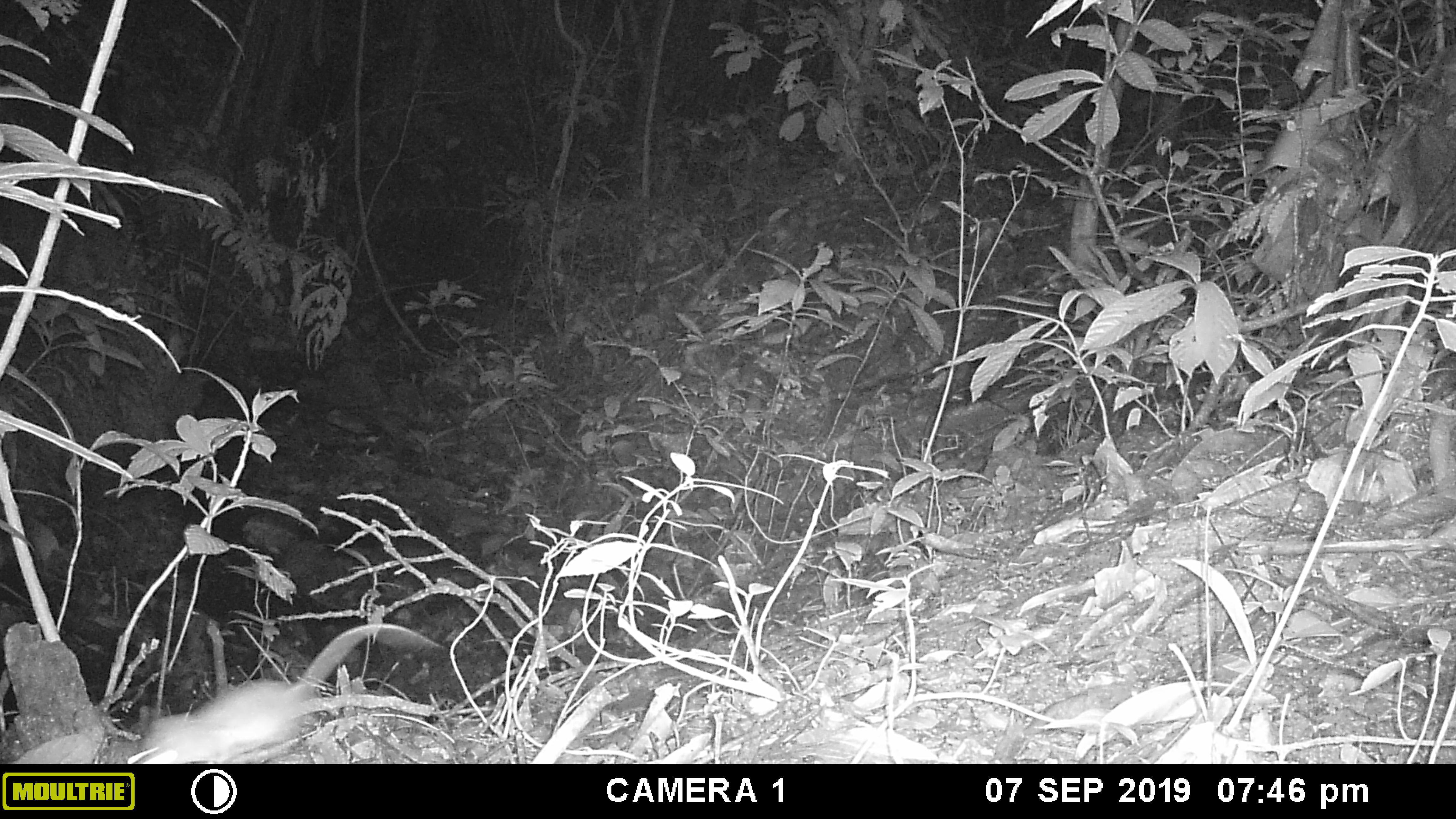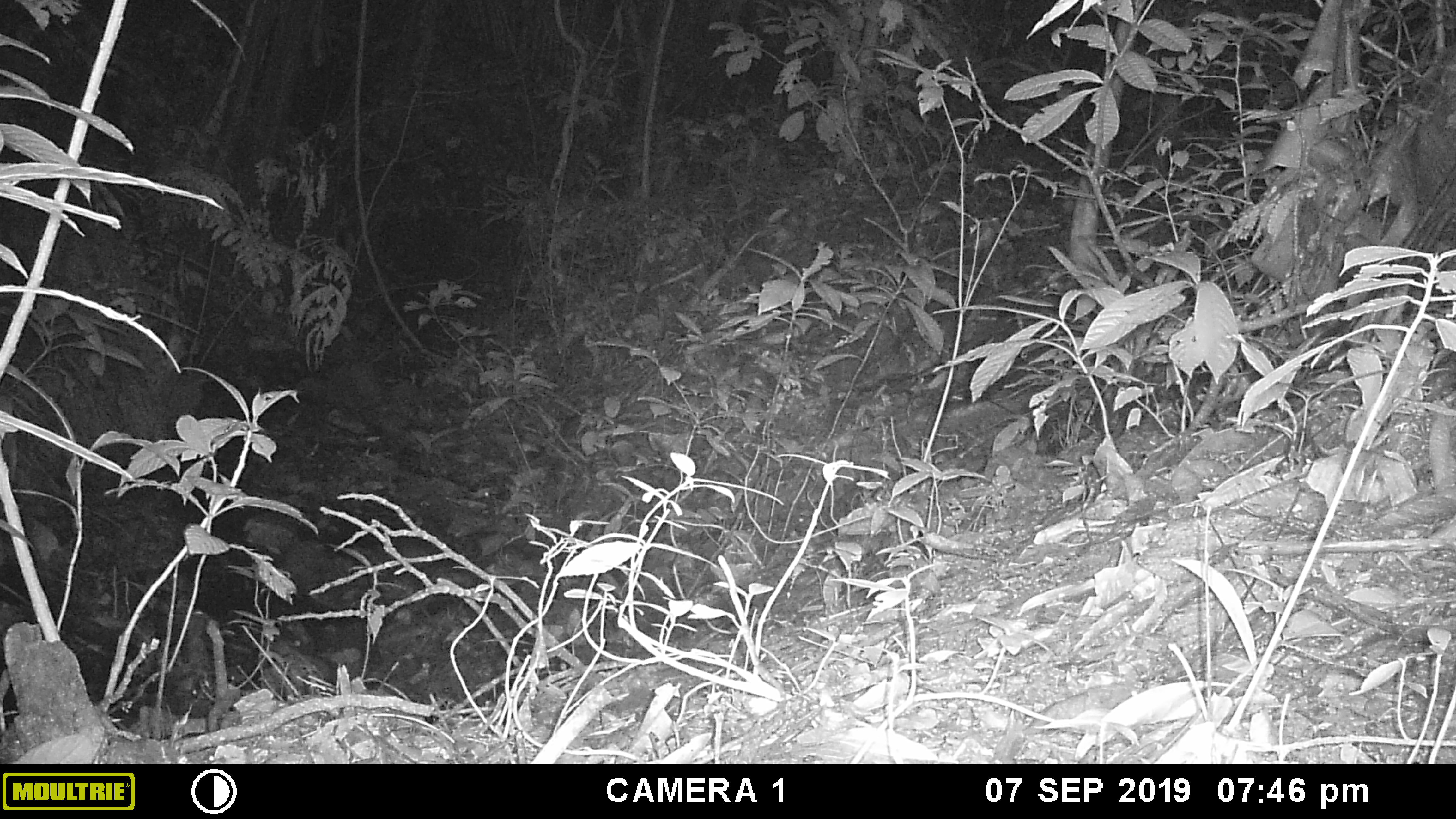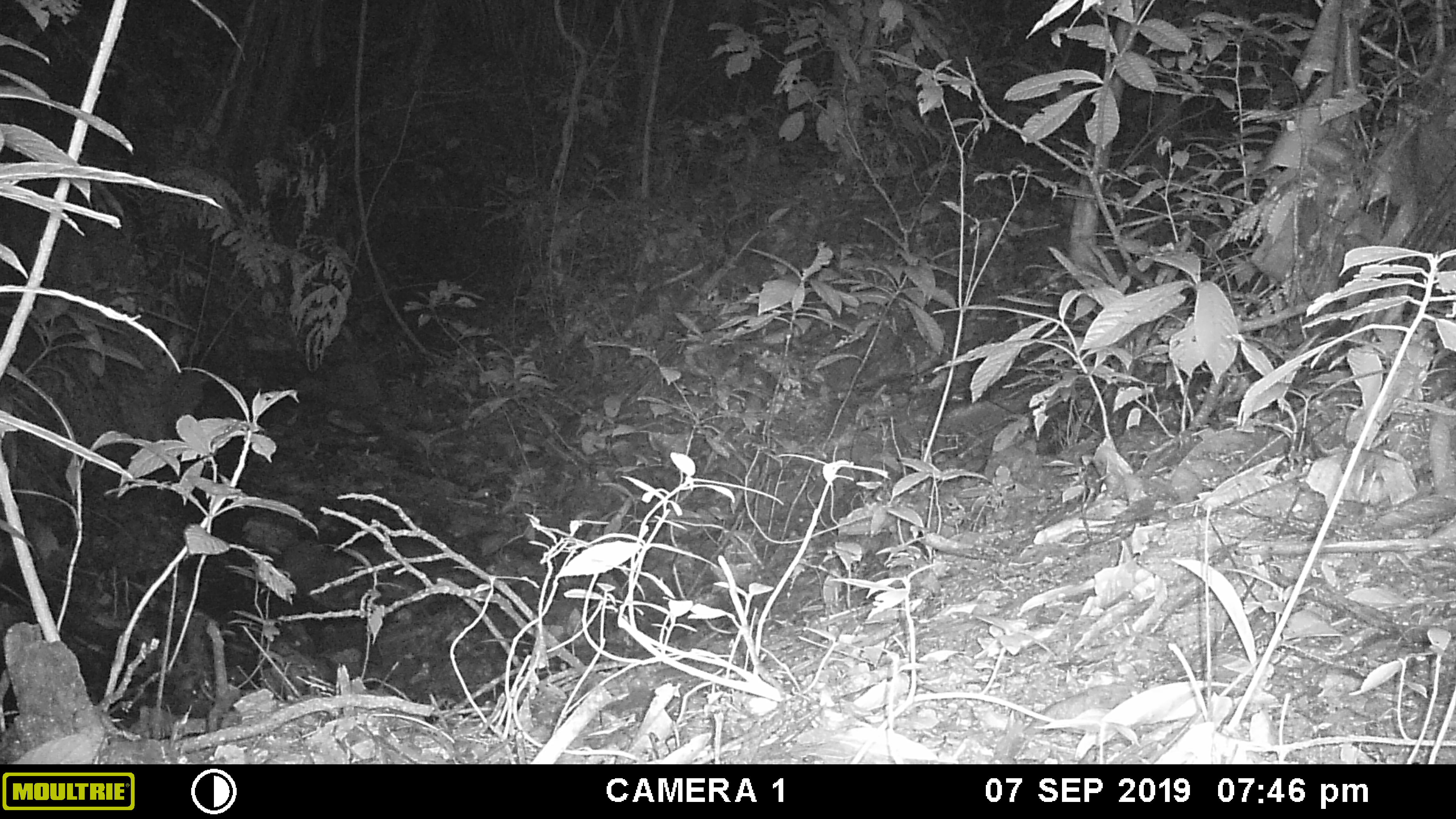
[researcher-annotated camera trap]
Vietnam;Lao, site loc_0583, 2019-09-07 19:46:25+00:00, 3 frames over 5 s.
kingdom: Animalia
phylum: Chordata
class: Mammalia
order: Rodentia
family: Muridae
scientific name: Muridae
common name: old-world mice and rats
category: unidentified murid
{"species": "unidentified murid (old-world mice and rats) (Muridae)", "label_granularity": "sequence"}